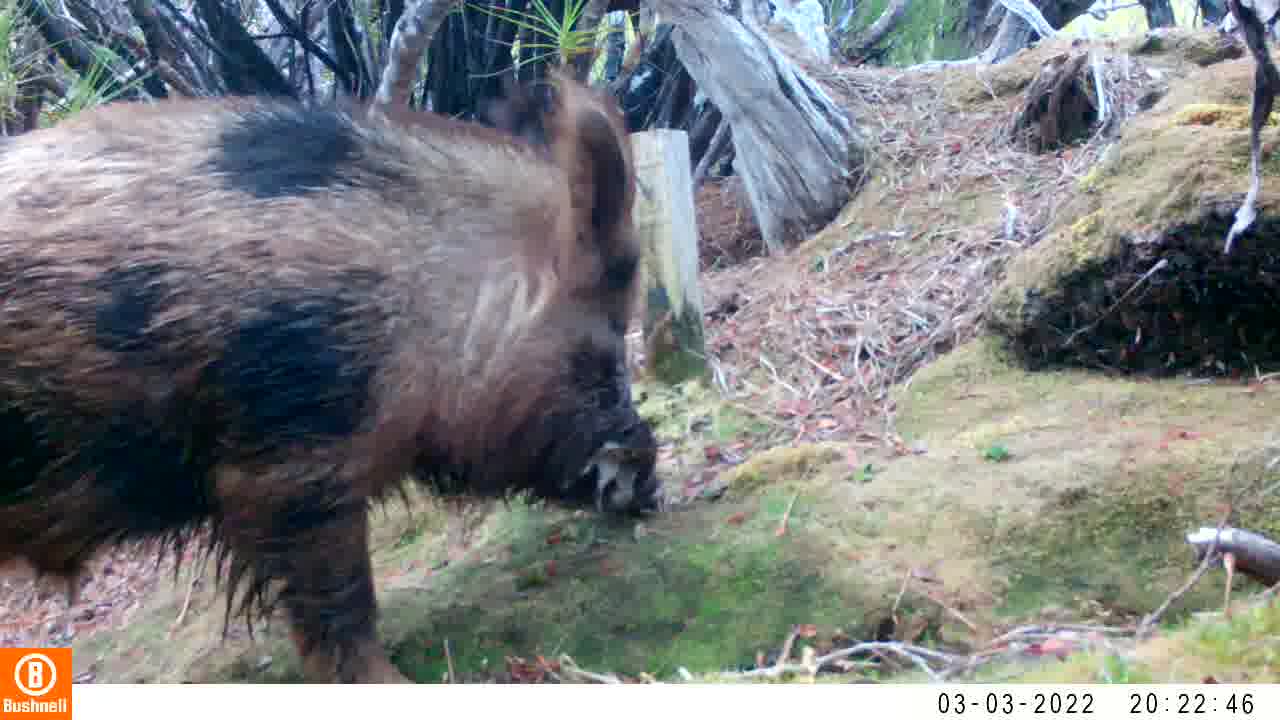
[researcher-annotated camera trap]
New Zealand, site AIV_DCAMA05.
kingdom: Animalia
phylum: Chordata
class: Mammalia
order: Artiodactyla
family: Suidae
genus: Sus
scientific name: Sus scrofa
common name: pig